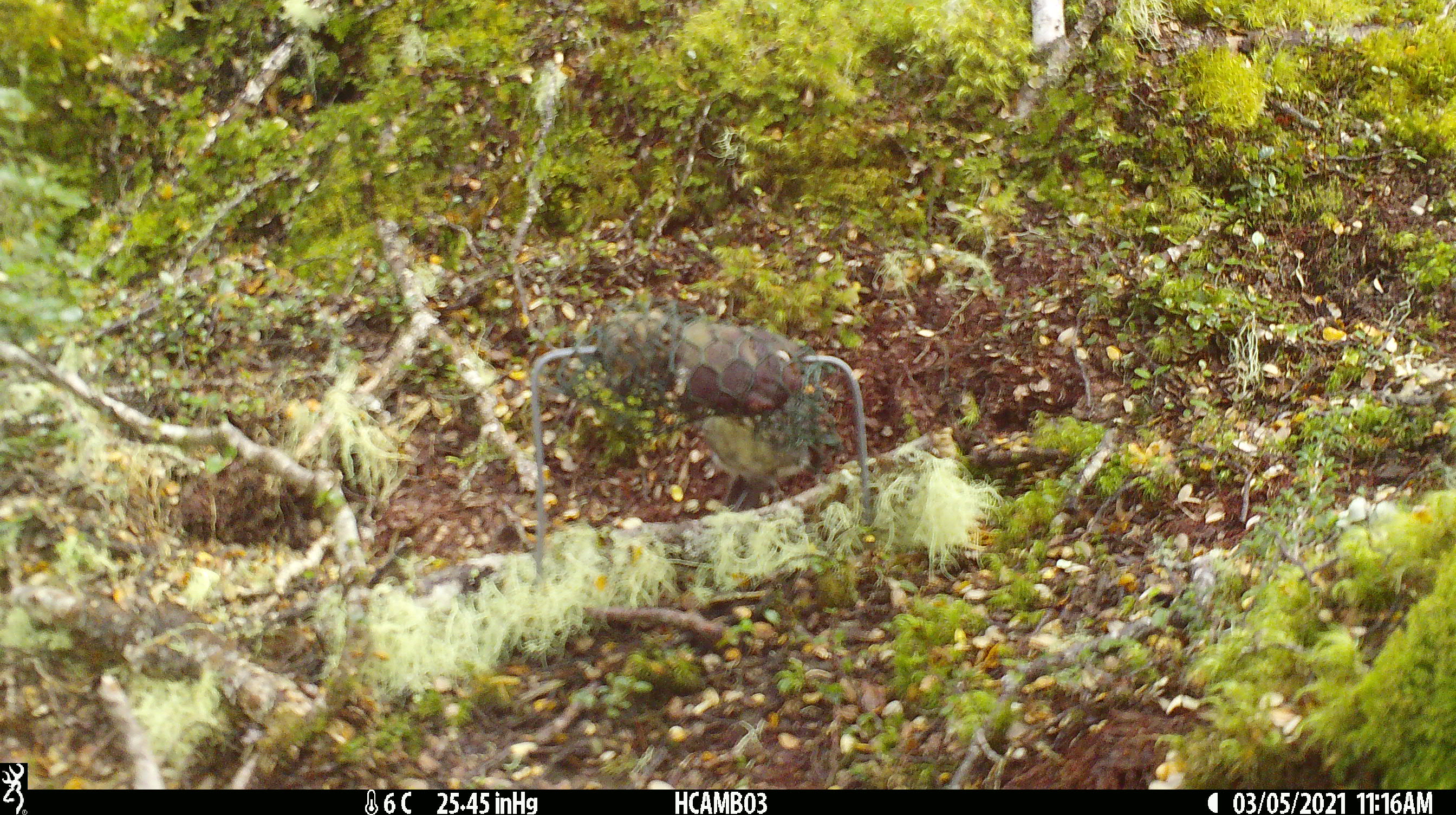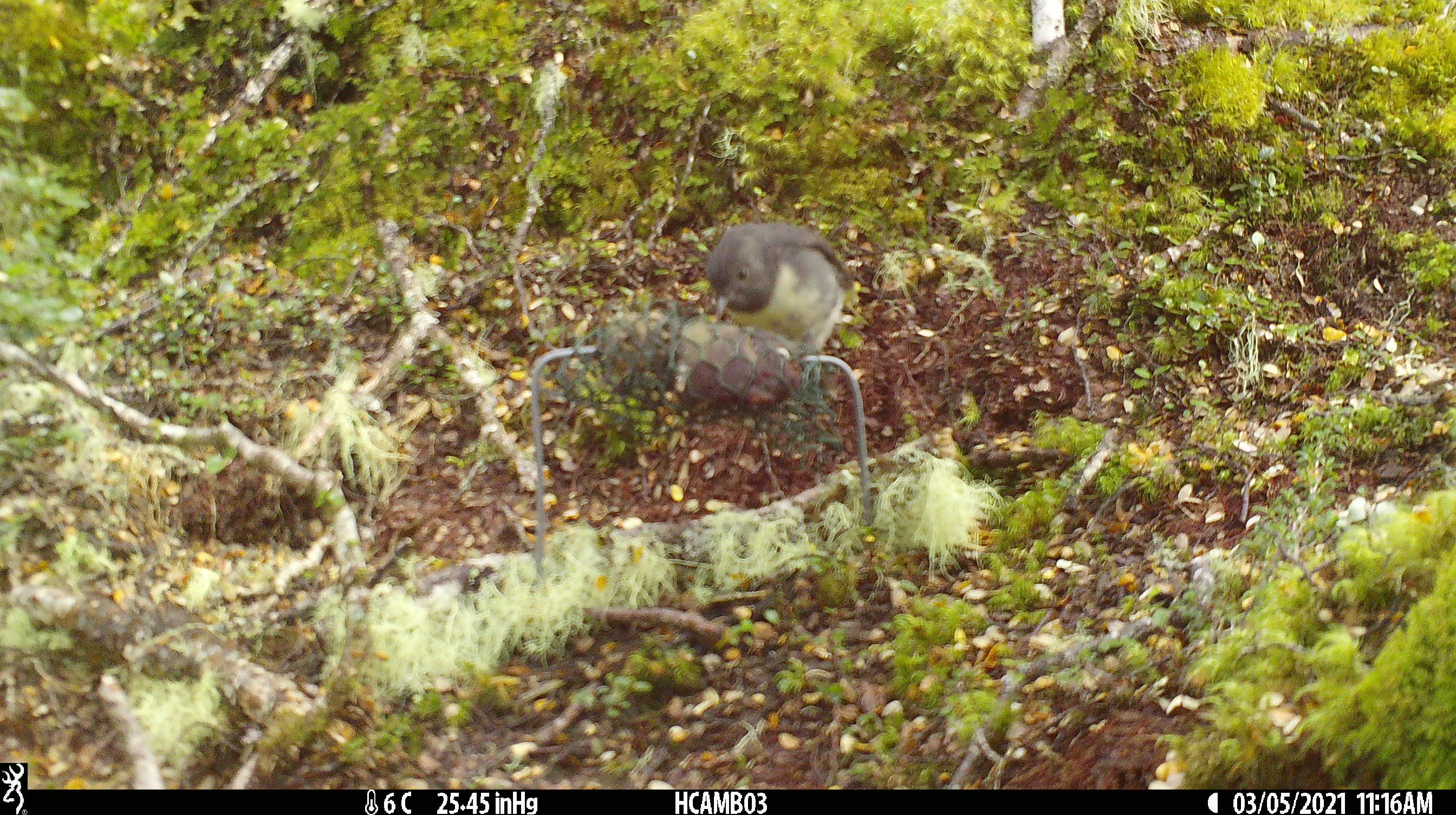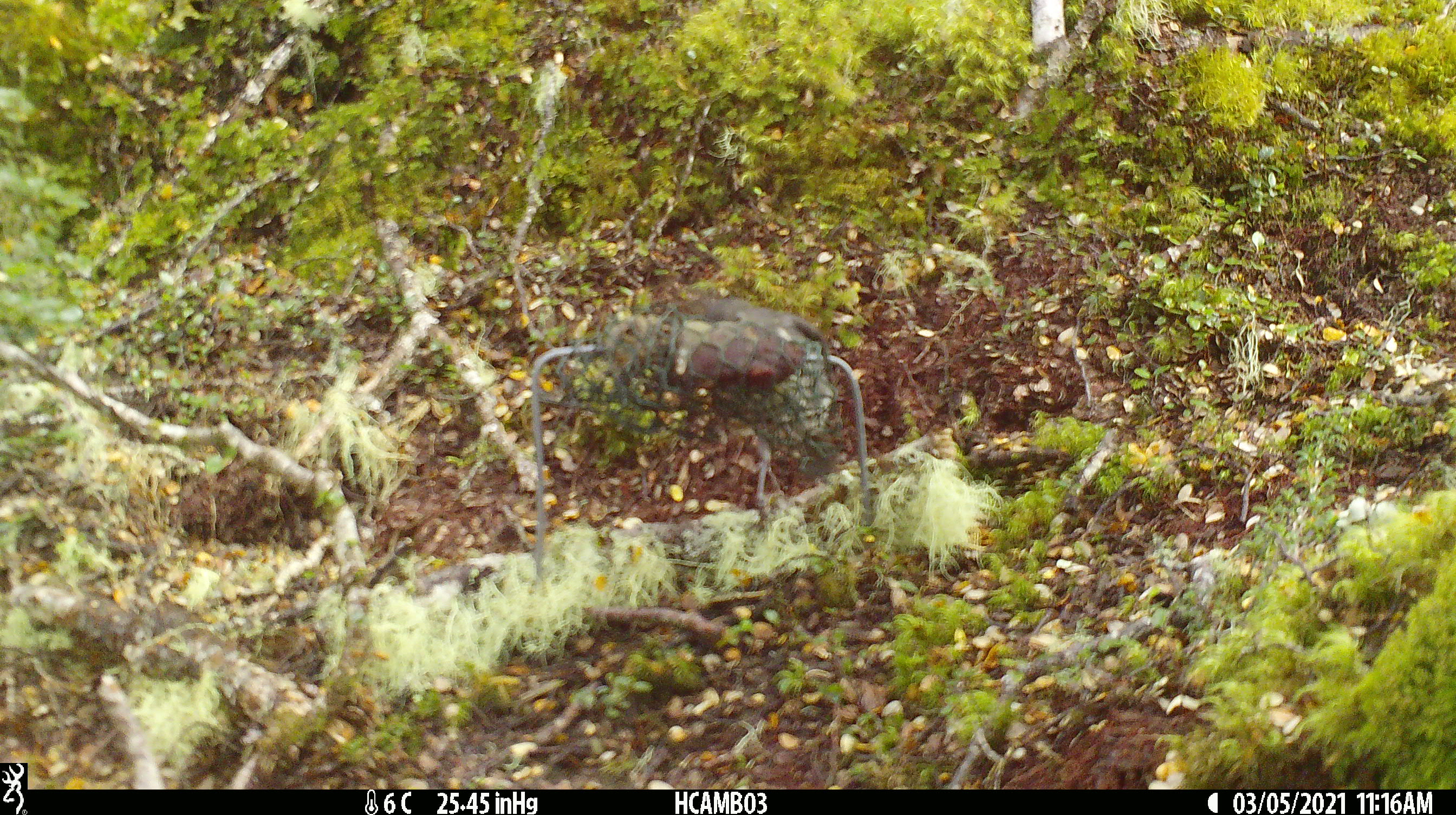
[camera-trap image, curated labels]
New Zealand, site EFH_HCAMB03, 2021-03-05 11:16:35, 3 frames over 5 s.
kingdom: Animalia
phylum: Chordata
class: Aves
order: Passeriformes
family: Petroicidae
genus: Petroica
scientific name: Petroica australis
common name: new zealand robin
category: robin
Robin (new zealand robin) (Petroica australis).